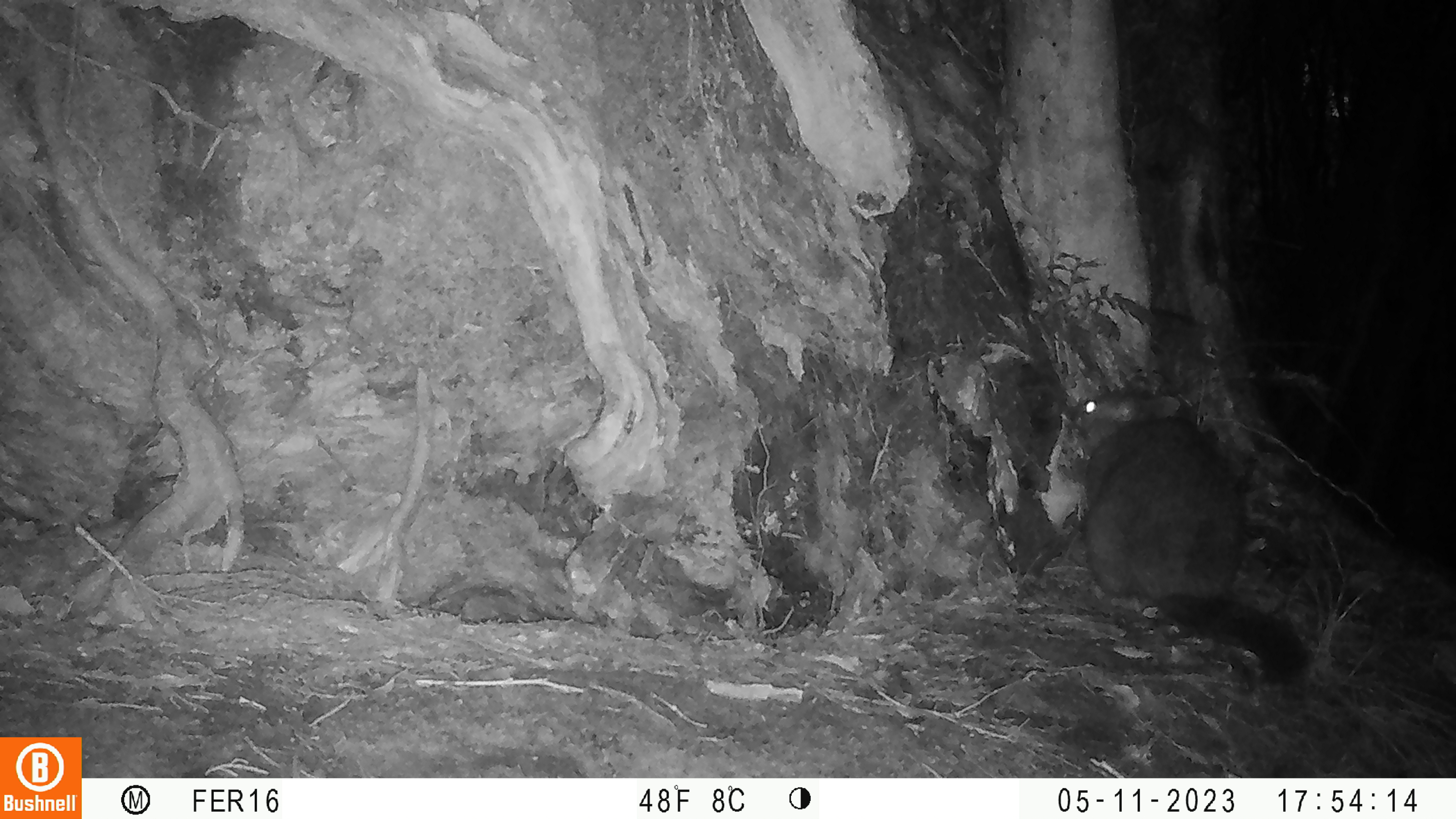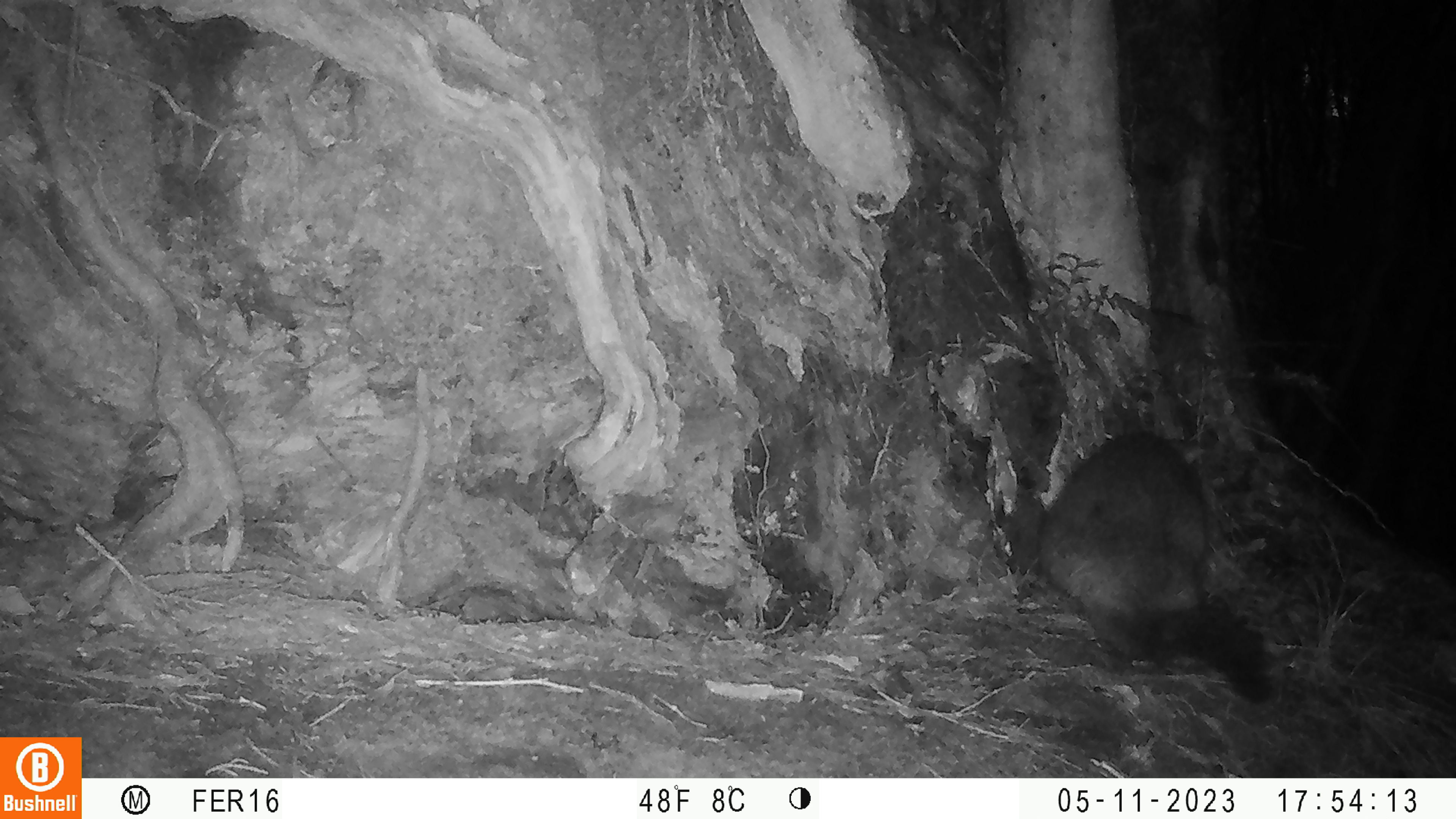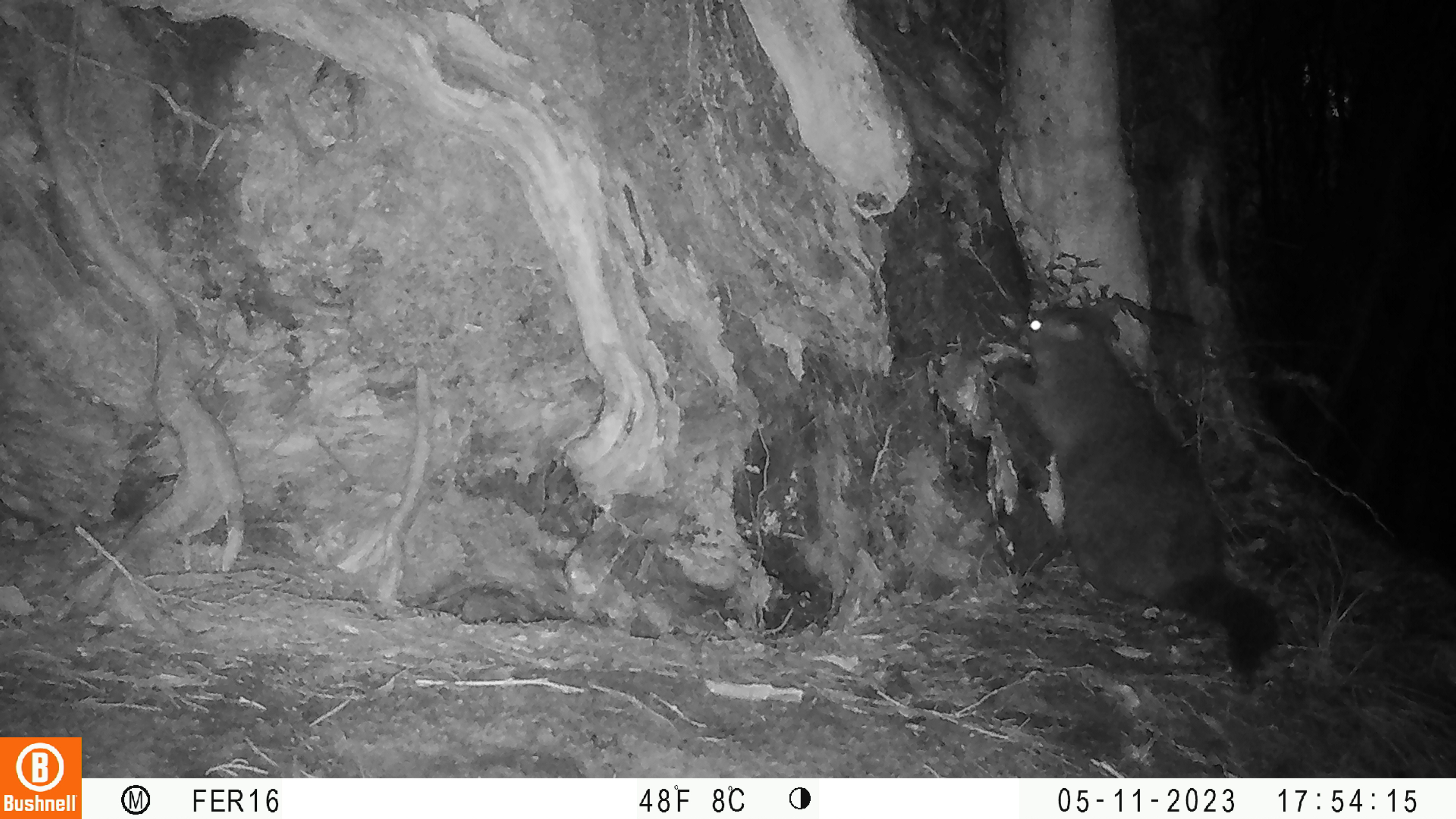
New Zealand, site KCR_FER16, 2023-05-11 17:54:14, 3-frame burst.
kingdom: Animalia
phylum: Chordata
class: Mammalia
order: Diprotodontia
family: Phalangeridae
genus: Trichosurus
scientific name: Trichosurus vulpecula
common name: common brushtail possum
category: possum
Possum (common brushtail possum) (Trichosurus vulpecula).